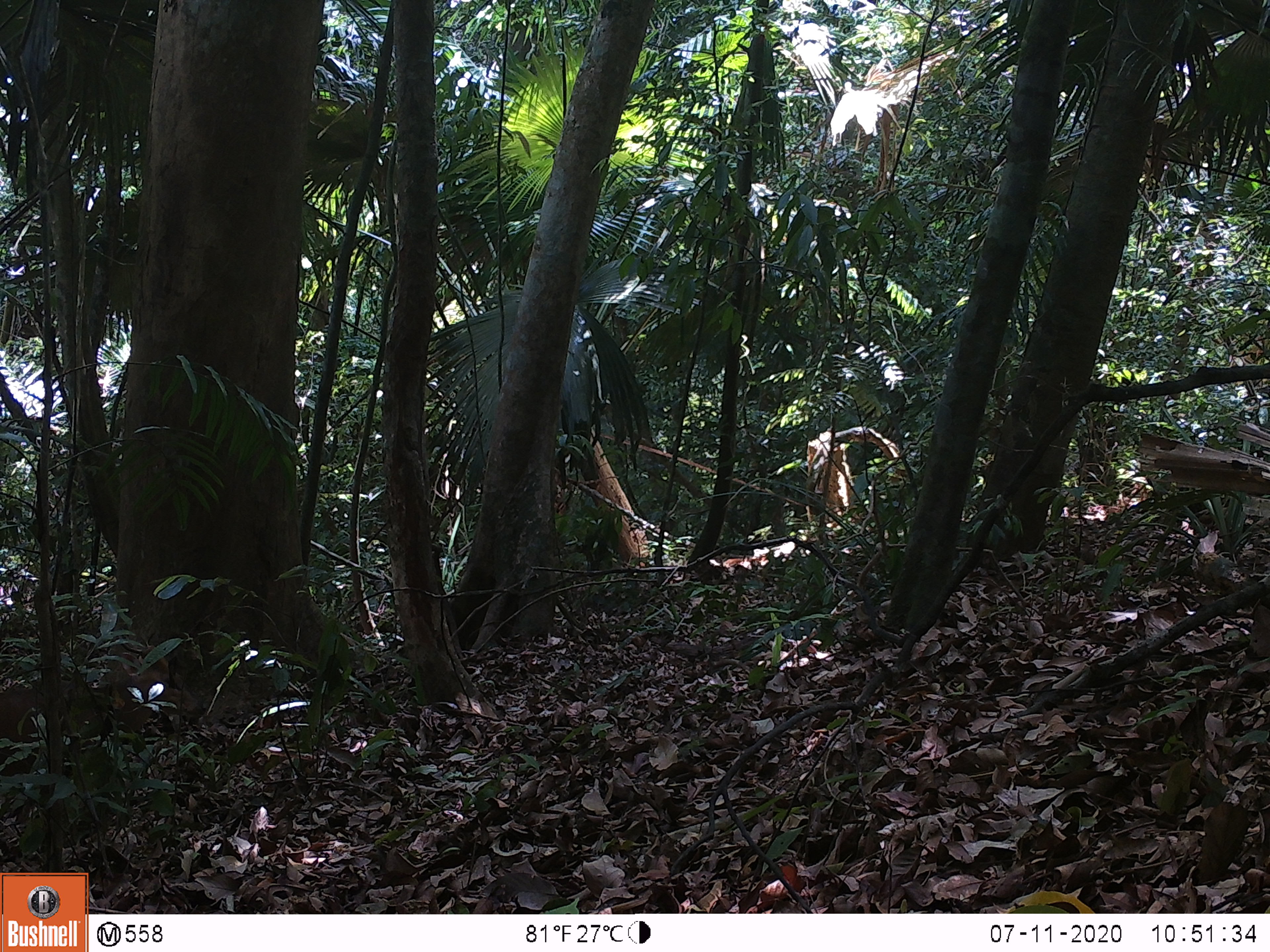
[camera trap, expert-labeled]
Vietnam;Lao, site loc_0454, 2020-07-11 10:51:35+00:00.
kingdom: Animalia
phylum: Chordata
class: Mammalia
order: Artiodactyla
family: Cervidae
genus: Muntiacus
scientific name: Muntiacus vuquangensis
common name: large-antlered muntjac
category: large antlered muntjac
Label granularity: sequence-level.